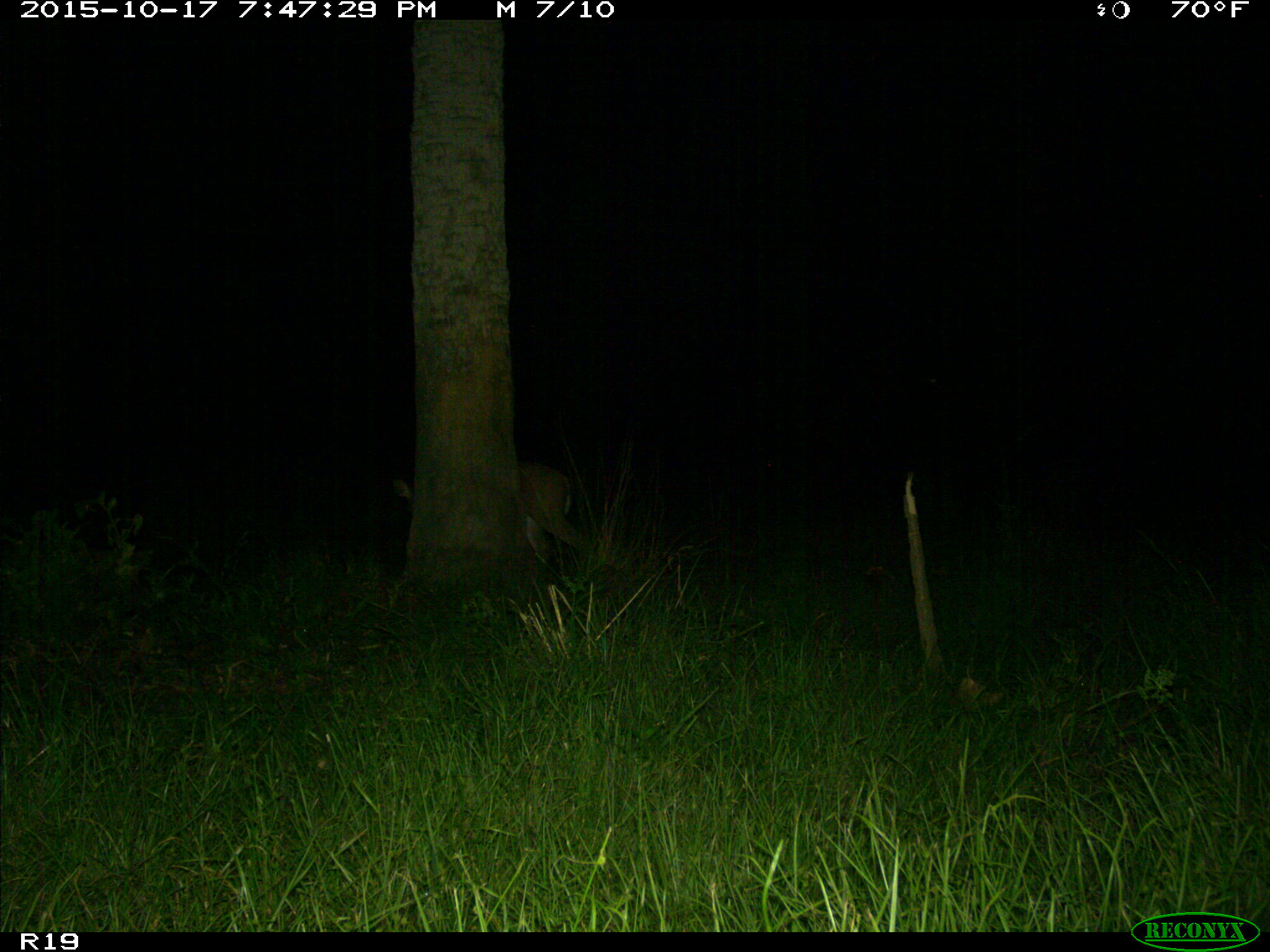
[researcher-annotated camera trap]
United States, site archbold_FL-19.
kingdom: Animalia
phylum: Chordata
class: Mammalia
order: Artiodactyla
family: Cervidae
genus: Odocoileus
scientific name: Odocoileus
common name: deer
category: unidentified deer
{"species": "unidentified deer (deer) (Odocoileus)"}